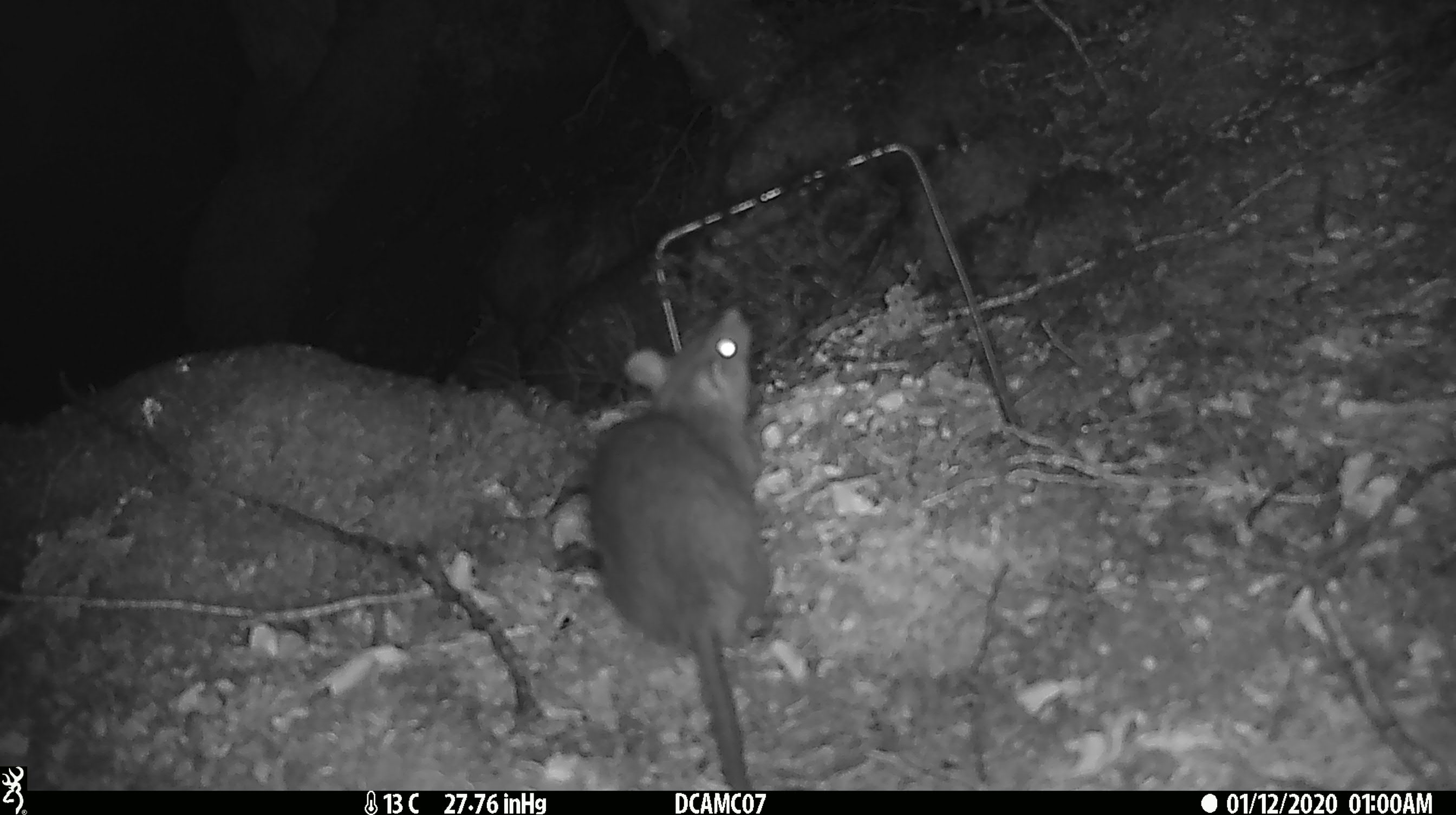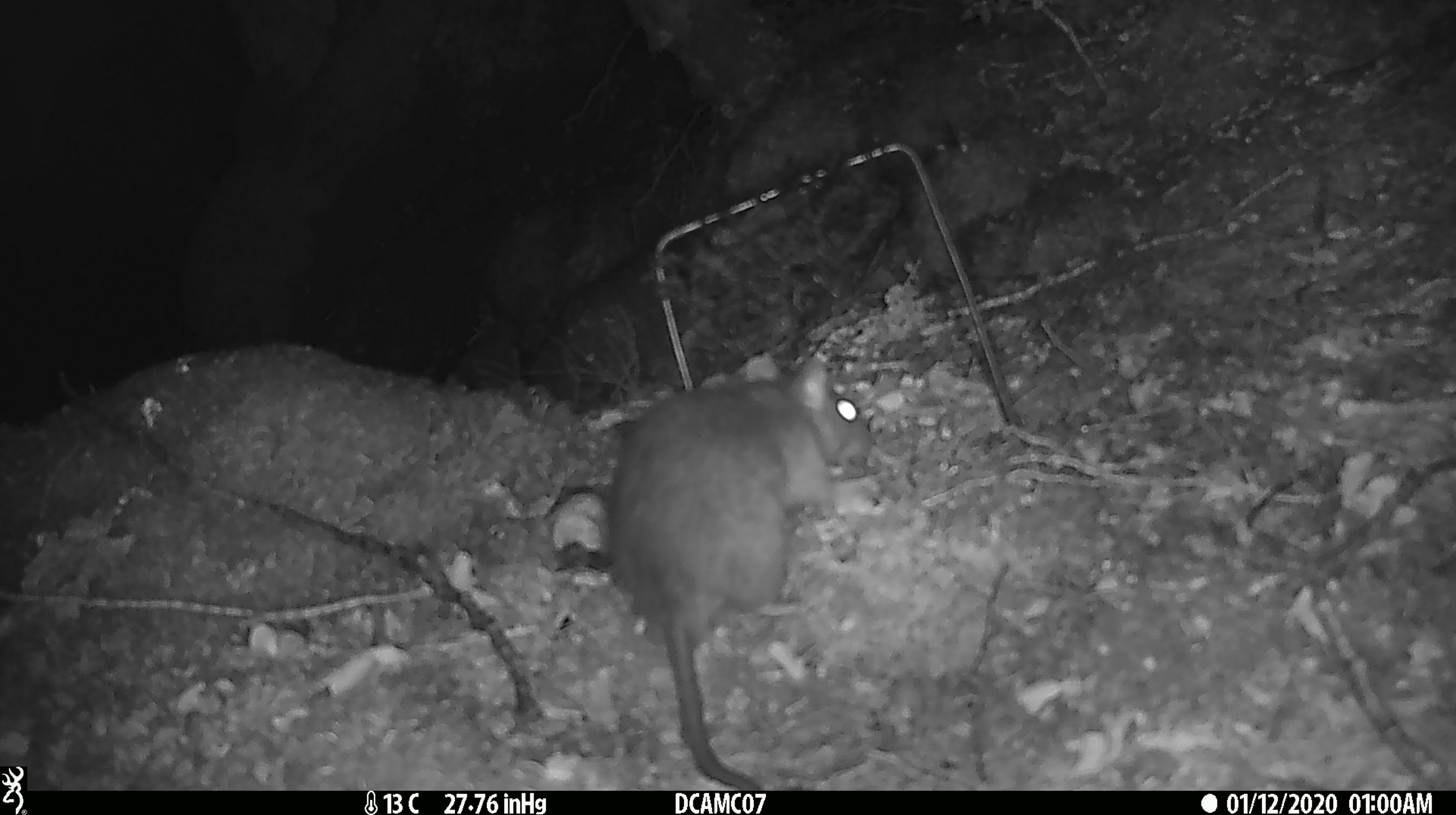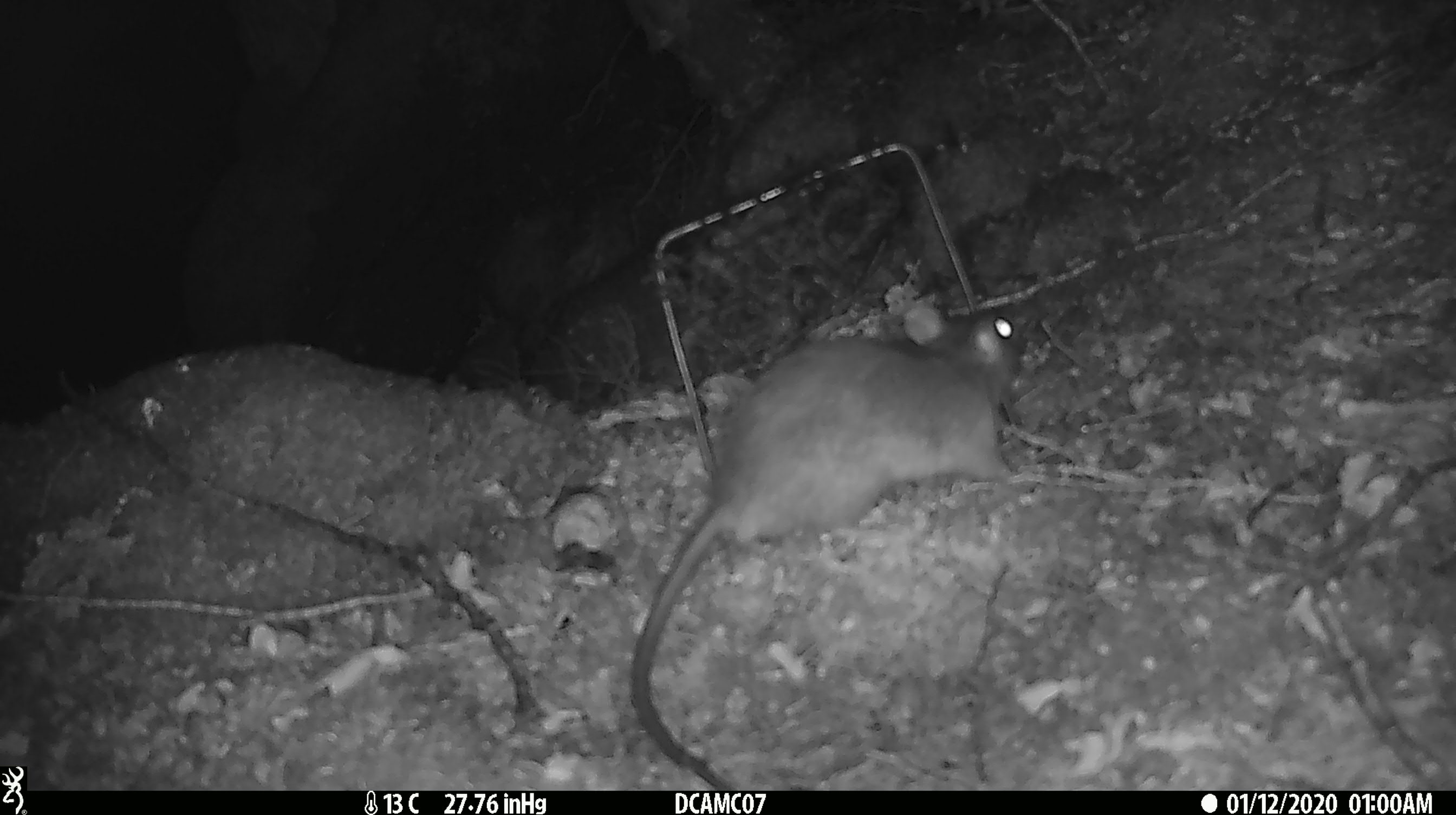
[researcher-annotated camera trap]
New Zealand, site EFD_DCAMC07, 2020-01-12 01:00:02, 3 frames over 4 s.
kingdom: Animalia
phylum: Chordata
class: Mammalia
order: Rodentia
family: Muridae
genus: Rattus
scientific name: Rattus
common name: rat